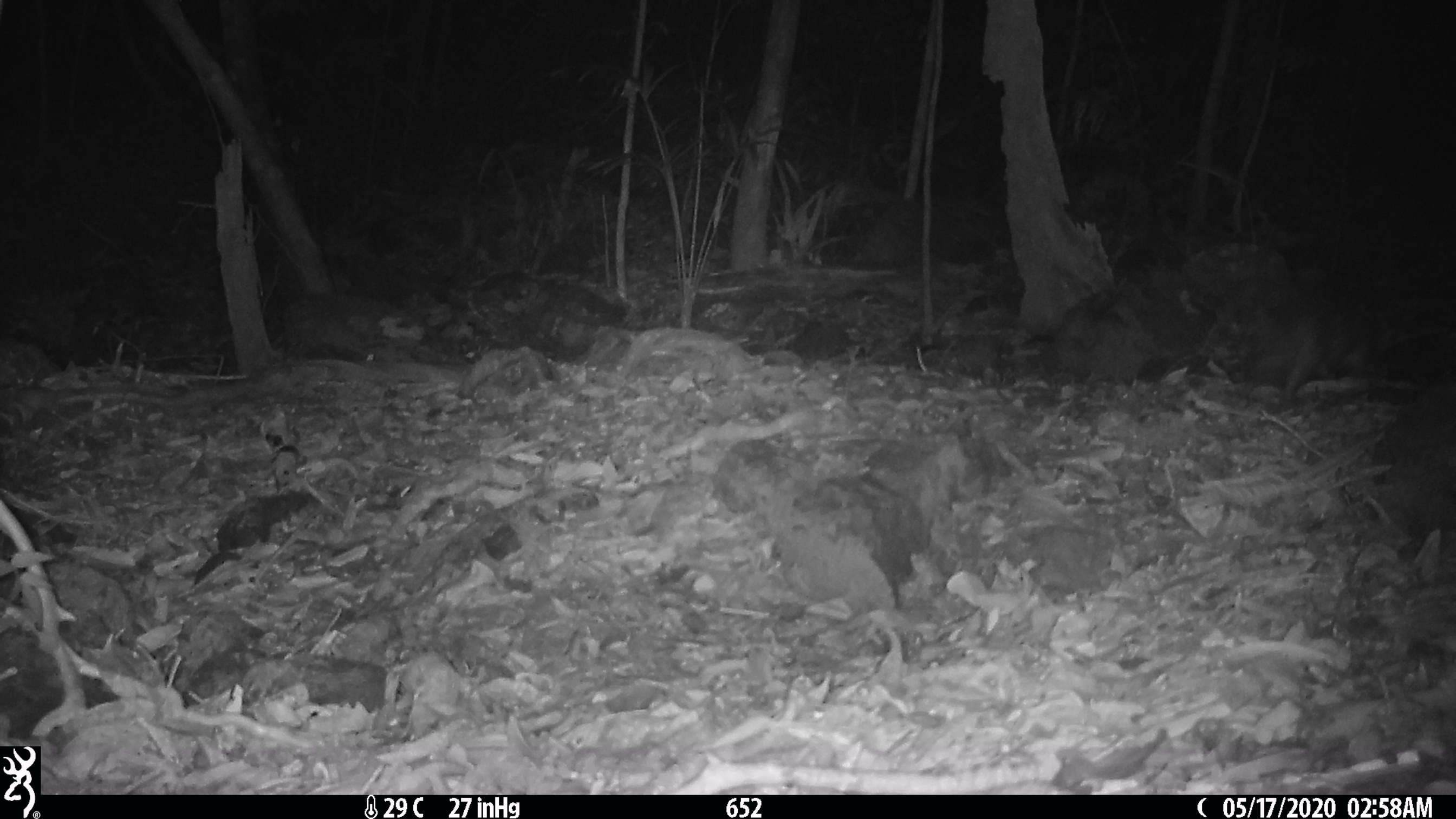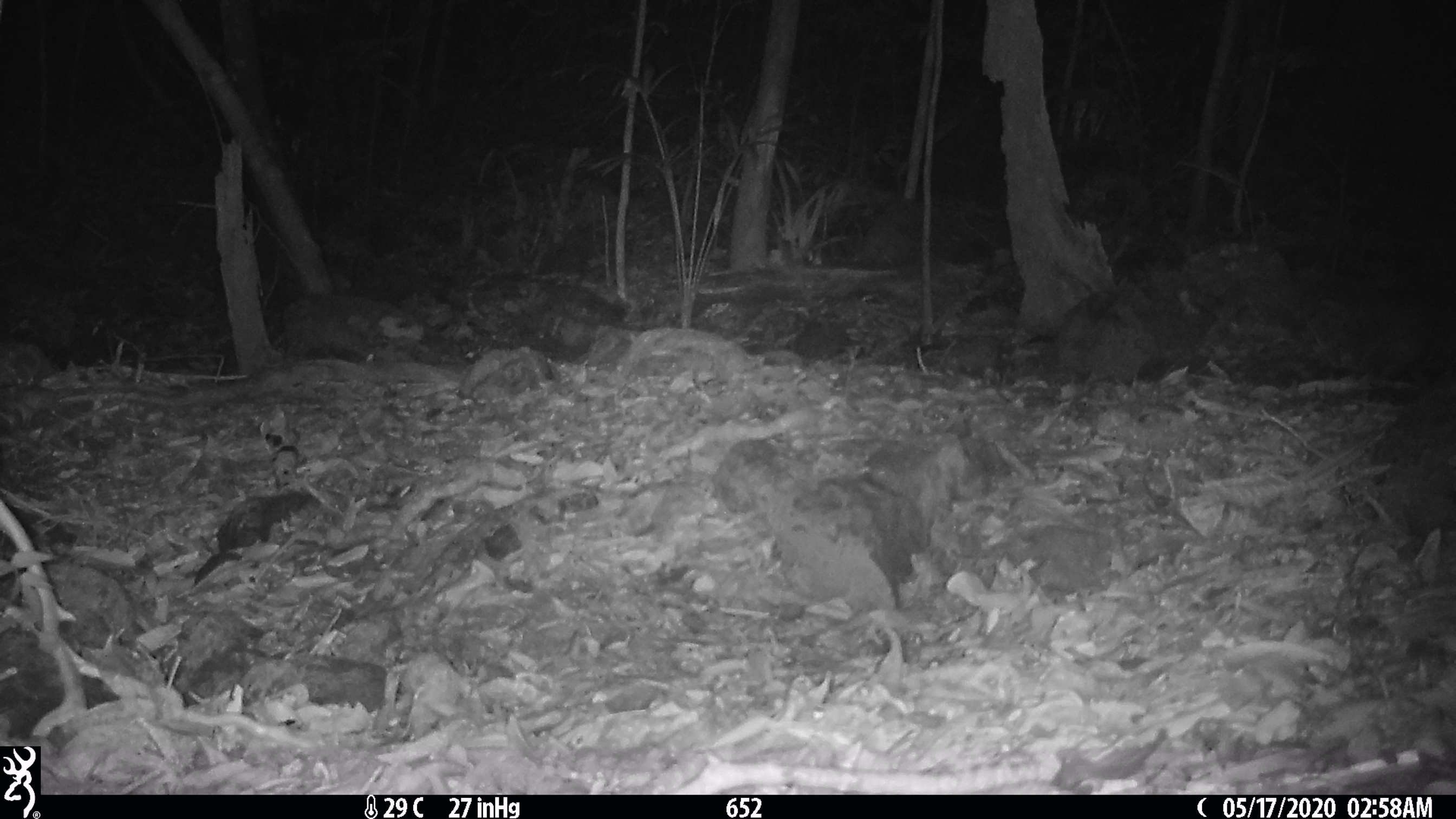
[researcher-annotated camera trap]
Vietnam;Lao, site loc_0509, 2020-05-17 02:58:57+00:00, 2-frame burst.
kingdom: Animalia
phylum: Chordata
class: Mammalia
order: Rodentia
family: Hystricidae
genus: Atherurus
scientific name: Atherurus macrourus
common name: asiatic brush-tailed porcupine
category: asiatic brush tailed porcupine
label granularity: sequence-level